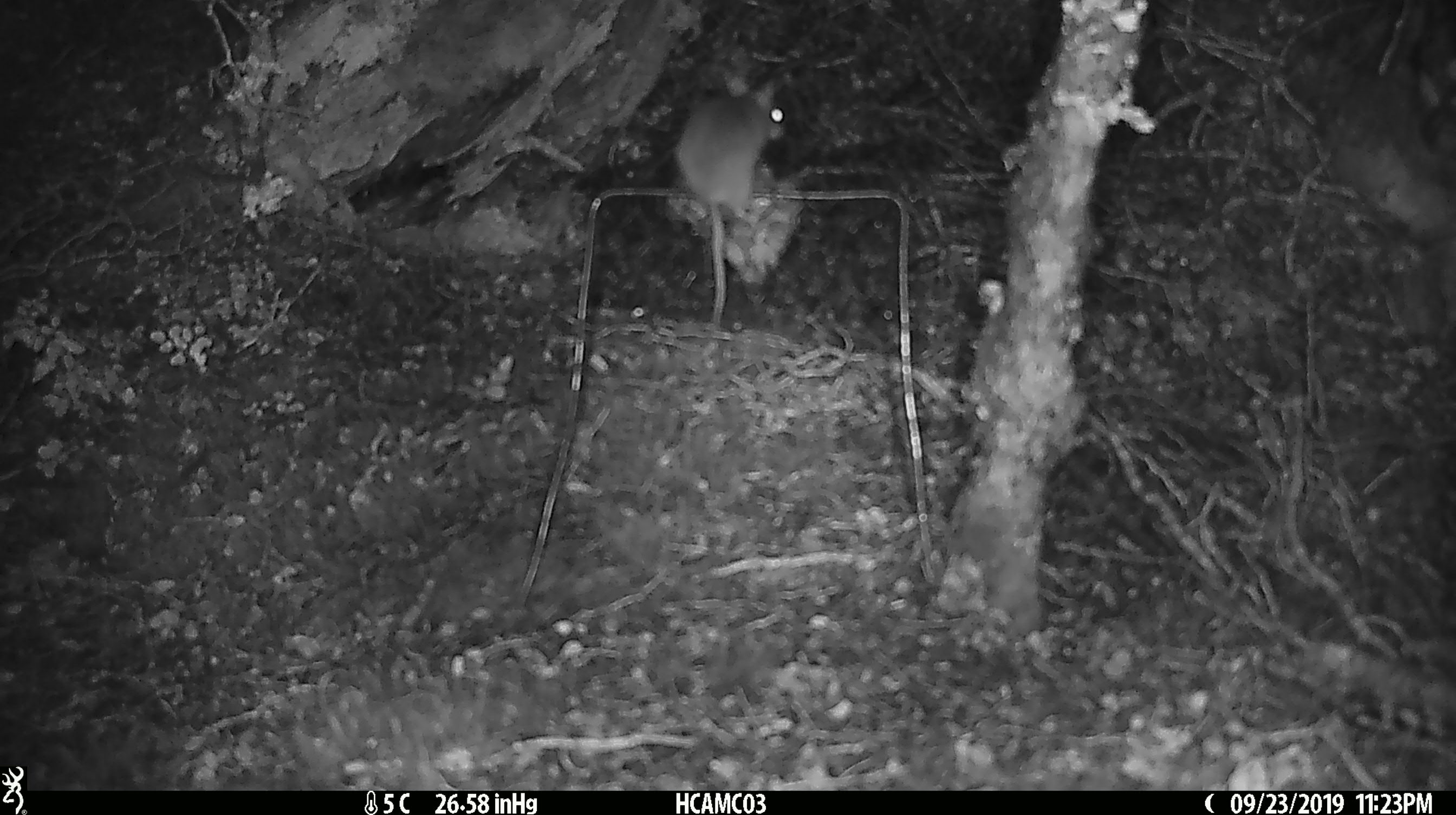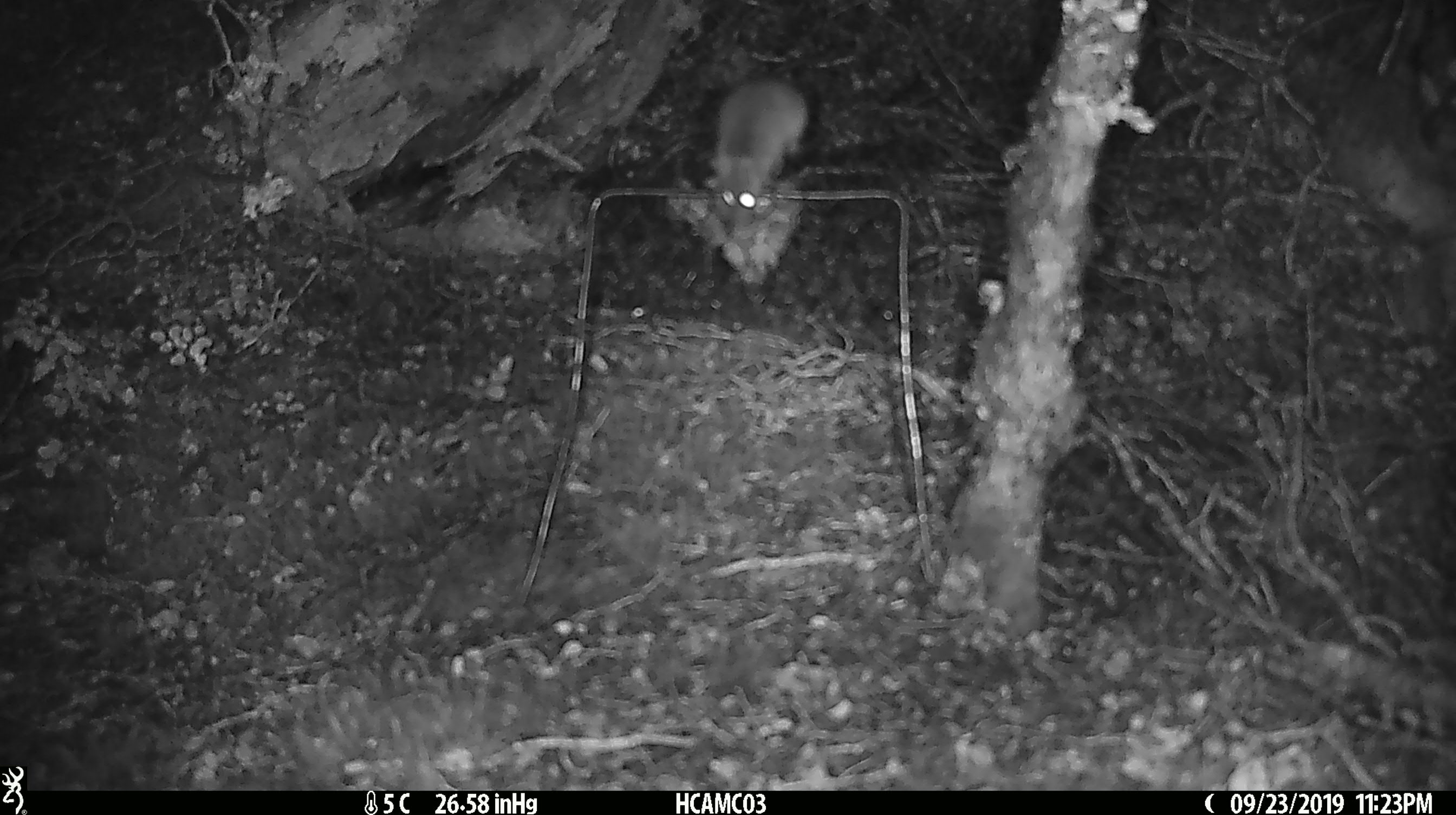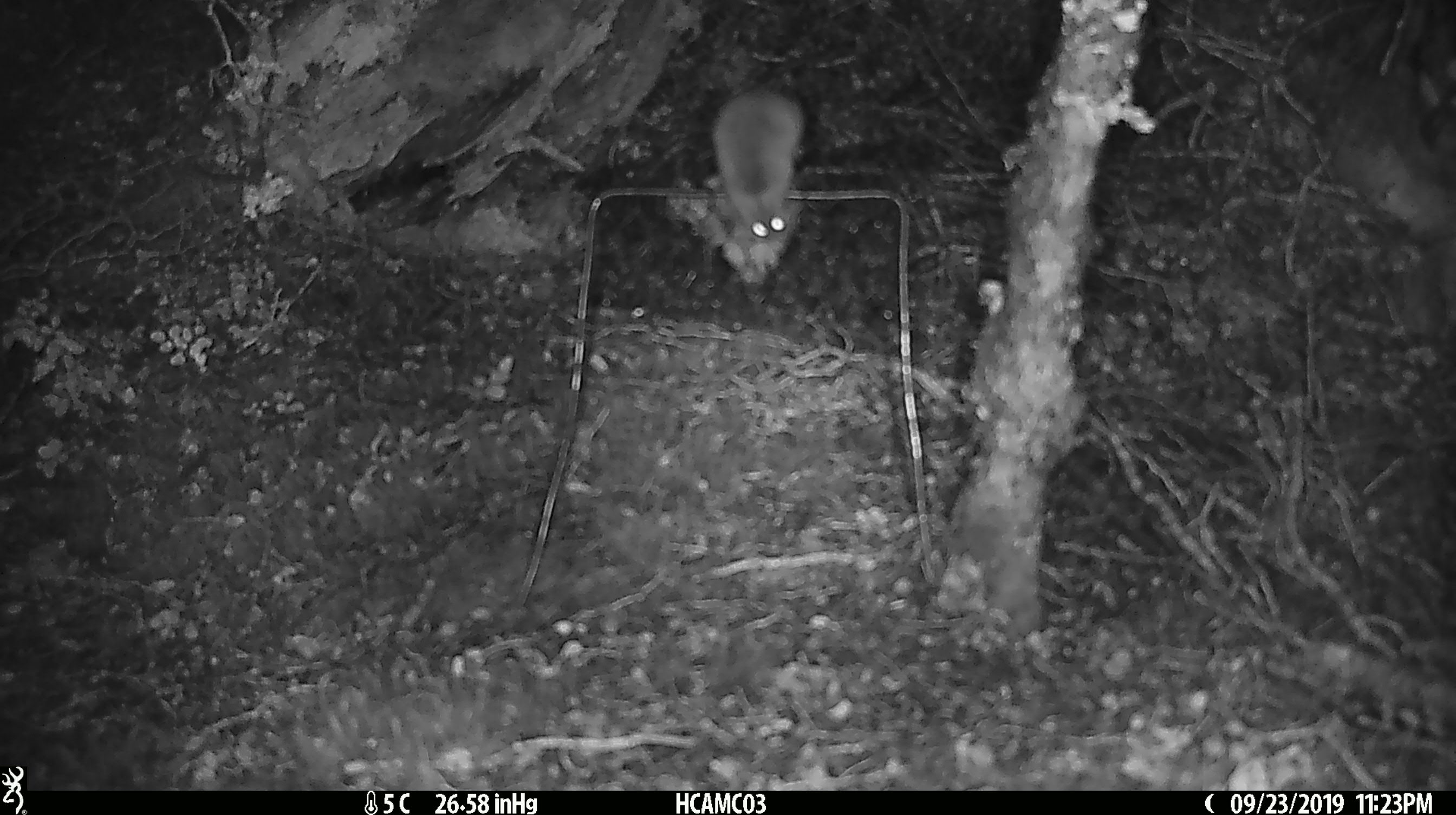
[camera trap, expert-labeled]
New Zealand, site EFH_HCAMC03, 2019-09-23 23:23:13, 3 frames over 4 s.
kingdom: Animalia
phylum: Chordata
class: Mammalia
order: Rodentia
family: Muridae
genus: Mus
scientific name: Mus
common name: mouse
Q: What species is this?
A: Mouse (Mus).